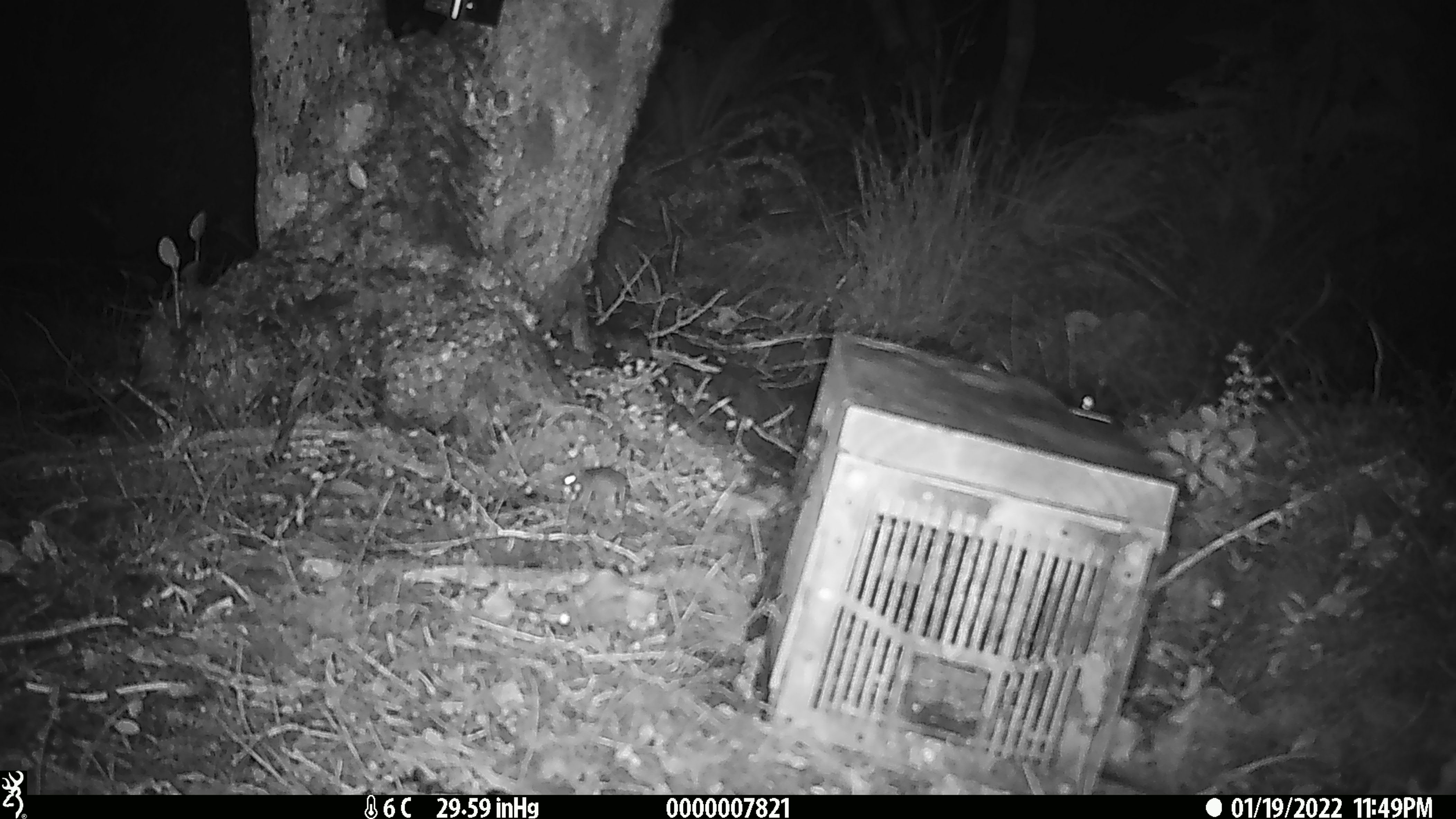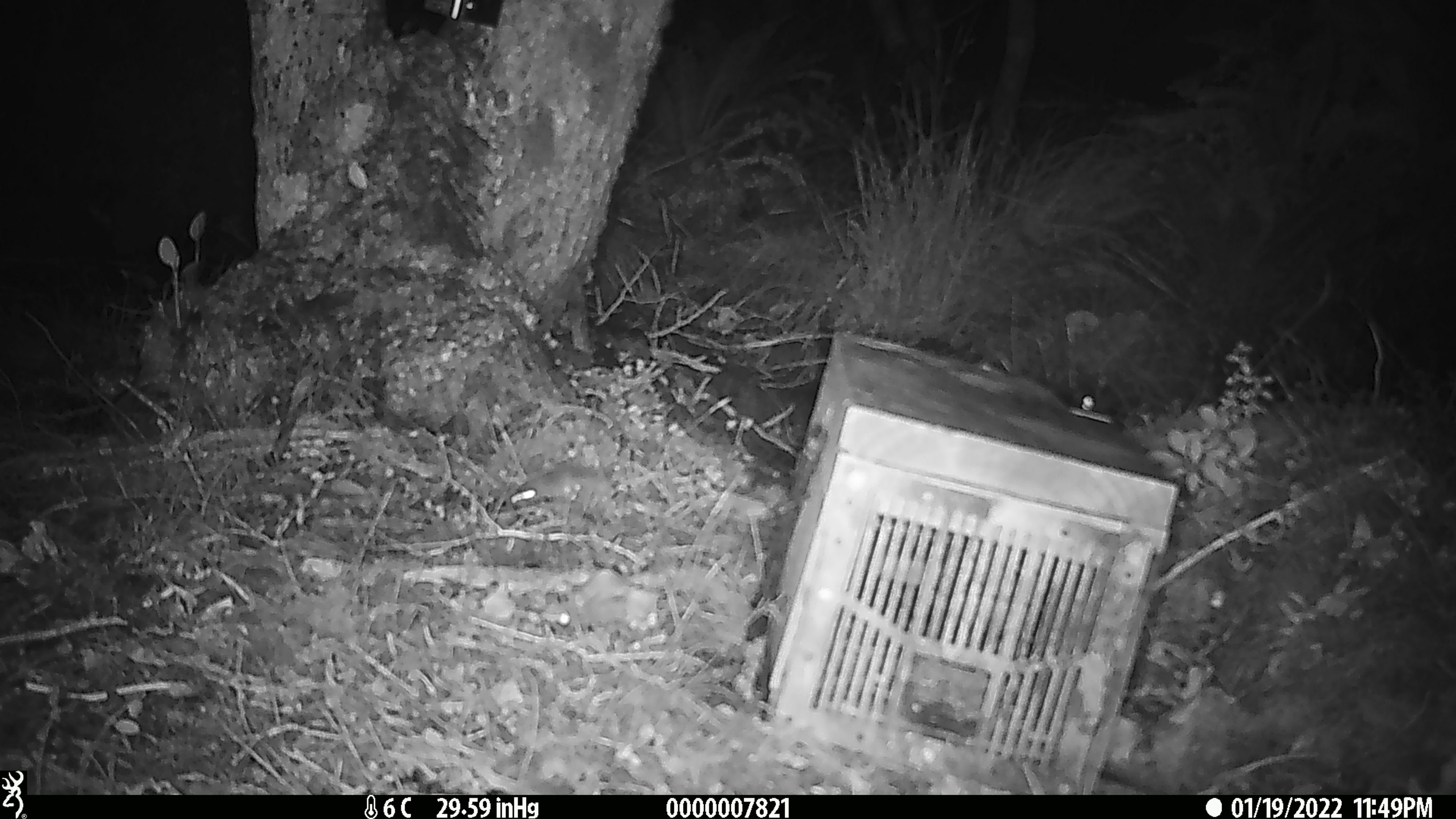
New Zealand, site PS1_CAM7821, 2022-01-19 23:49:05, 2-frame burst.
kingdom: Animalia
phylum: Chordata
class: Mammalia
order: Rodentia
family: Muridae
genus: Mus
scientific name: Mus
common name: mouse